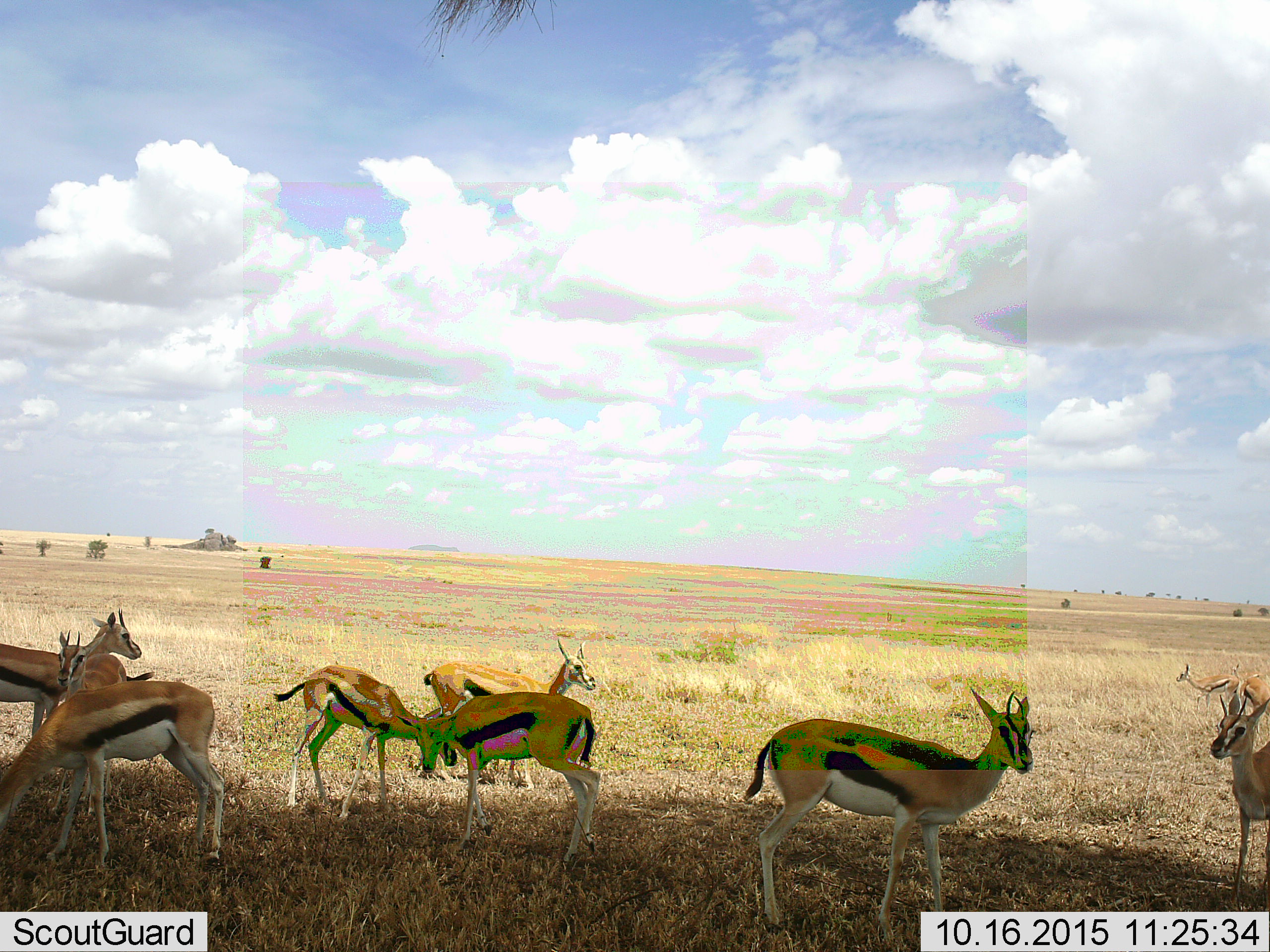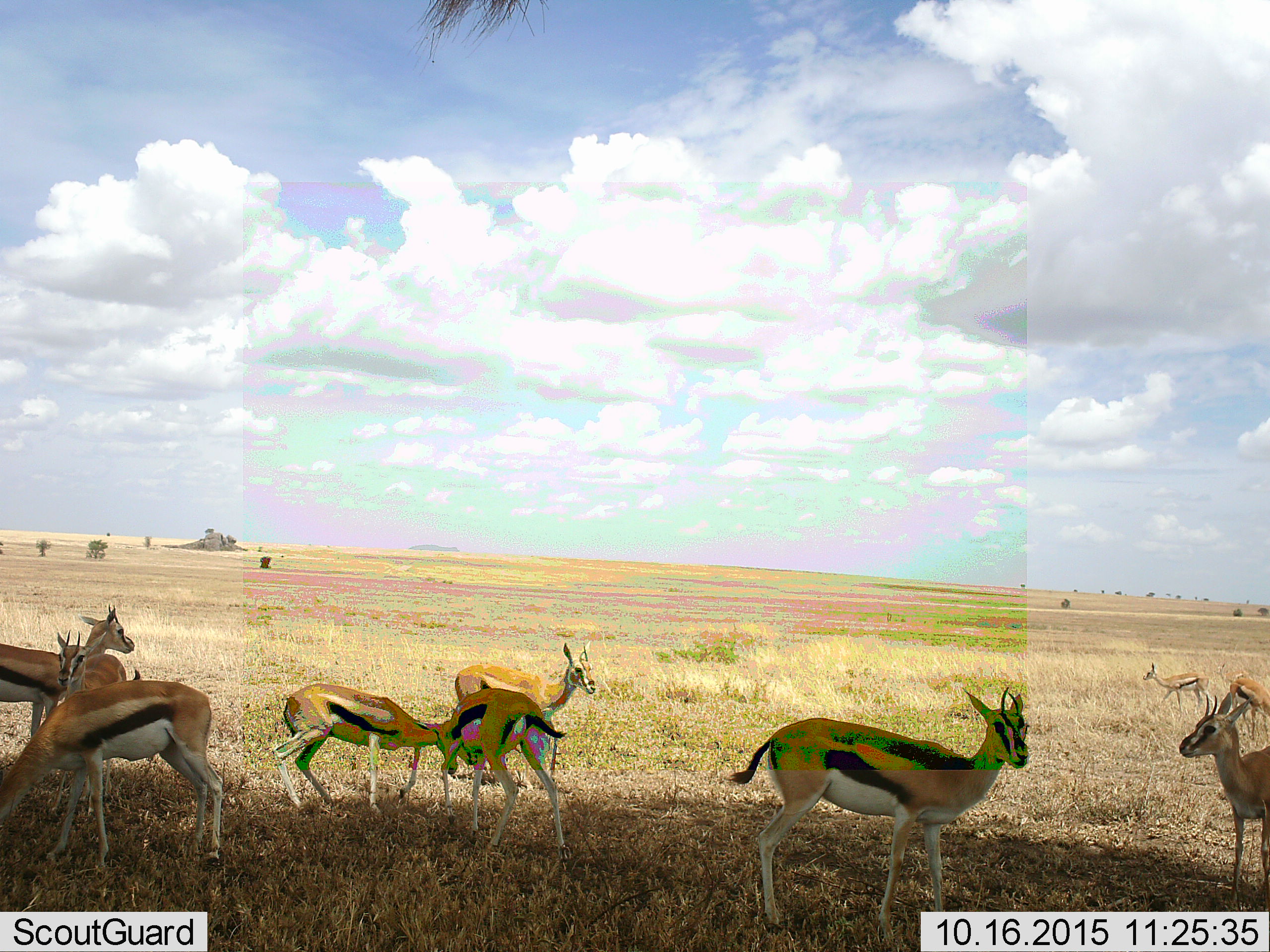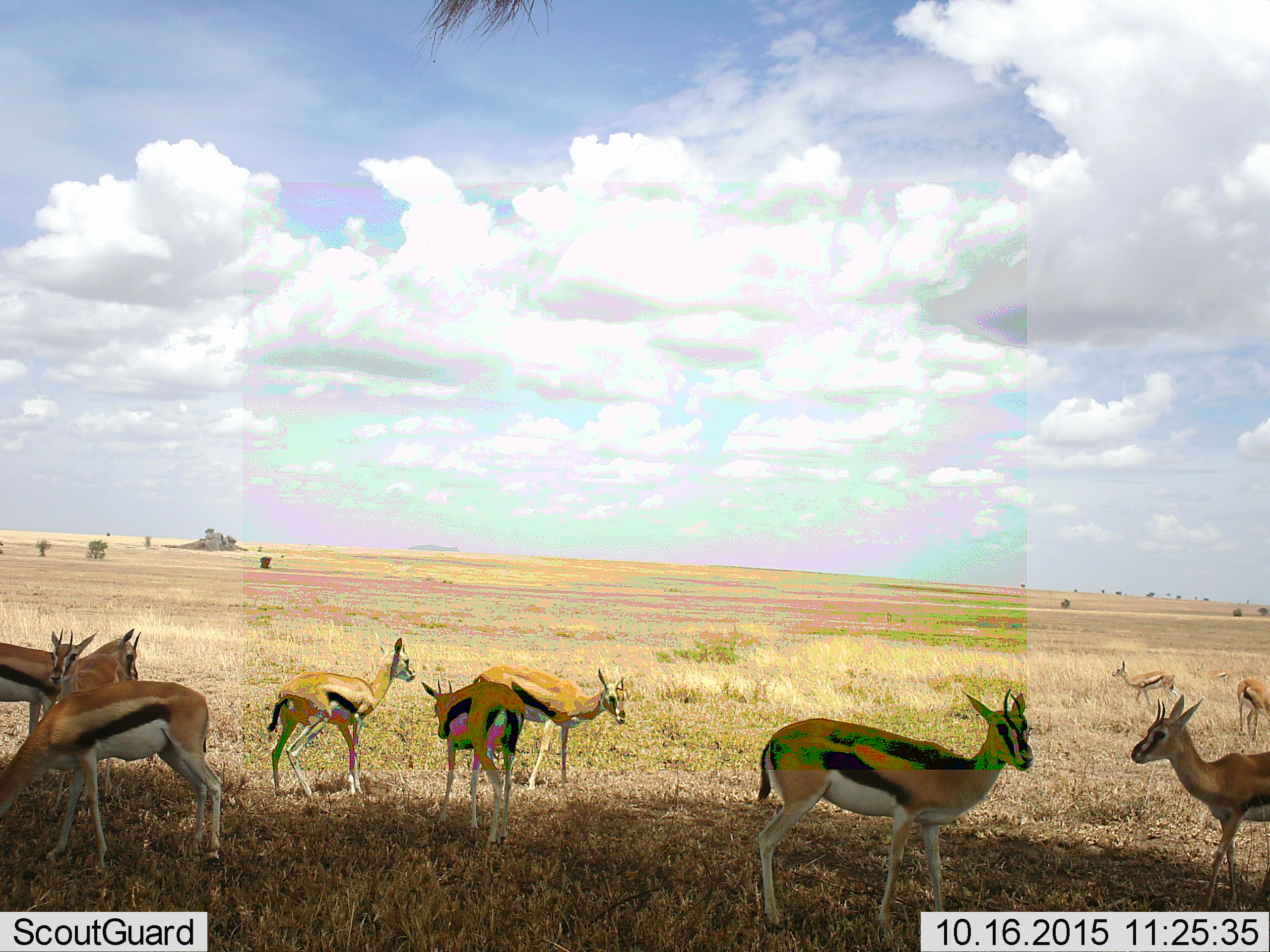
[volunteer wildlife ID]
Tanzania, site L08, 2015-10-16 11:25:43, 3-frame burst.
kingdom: Animalia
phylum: Chordata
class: Mammalia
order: Artiodactyla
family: Bovidae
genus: Eudorcas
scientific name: Eudorcas thomsonii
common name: thomson's gazelle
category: gazellethomsons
Gazellethomsons (thomson's gazelle) (Eudorcas thomsonii), count 10. Behavior (volunteer vote fractions): standing 70%, resting 0%, moving 40%, interacting 10%. Young present (vote fraction): 20%. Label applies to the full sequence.